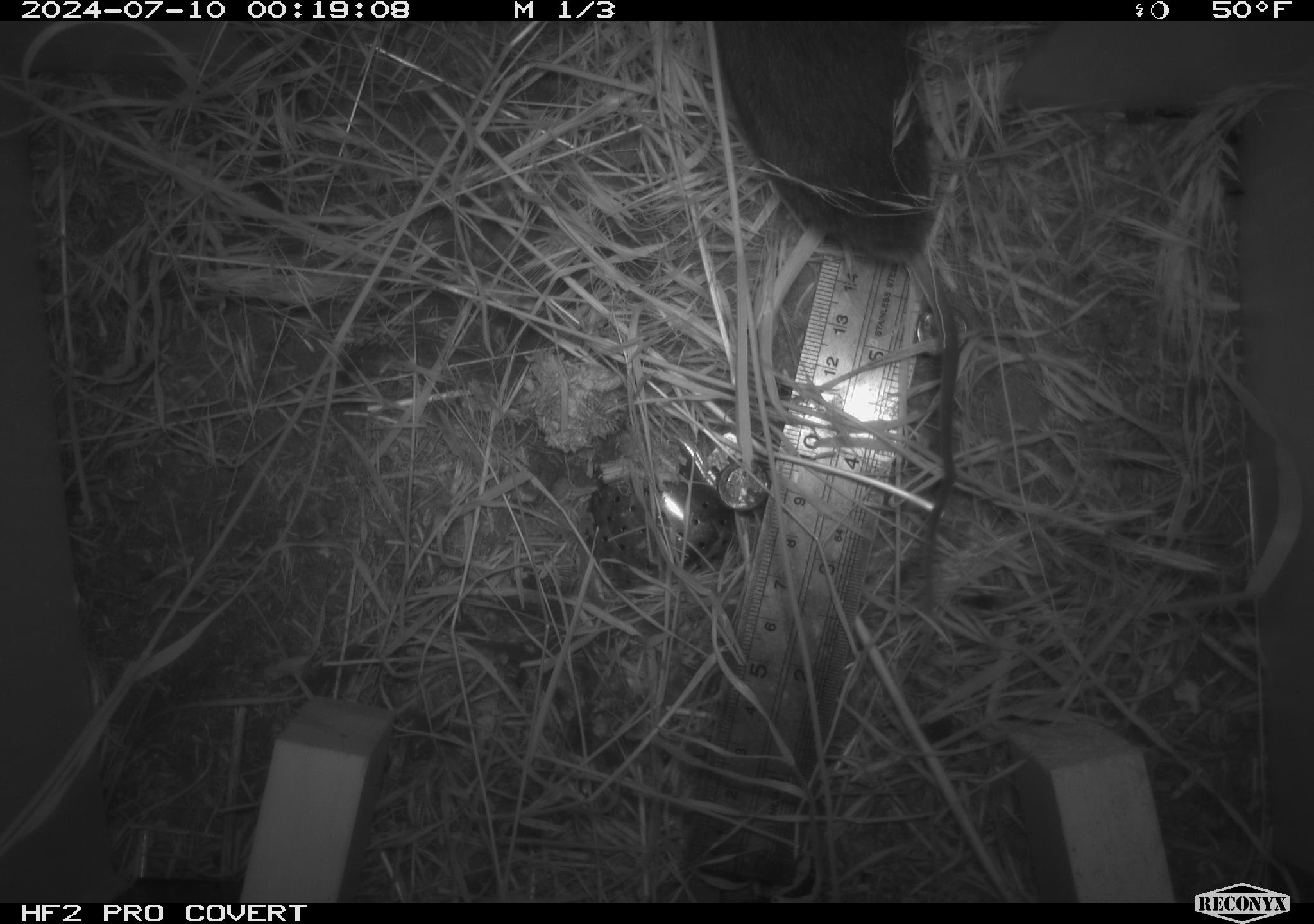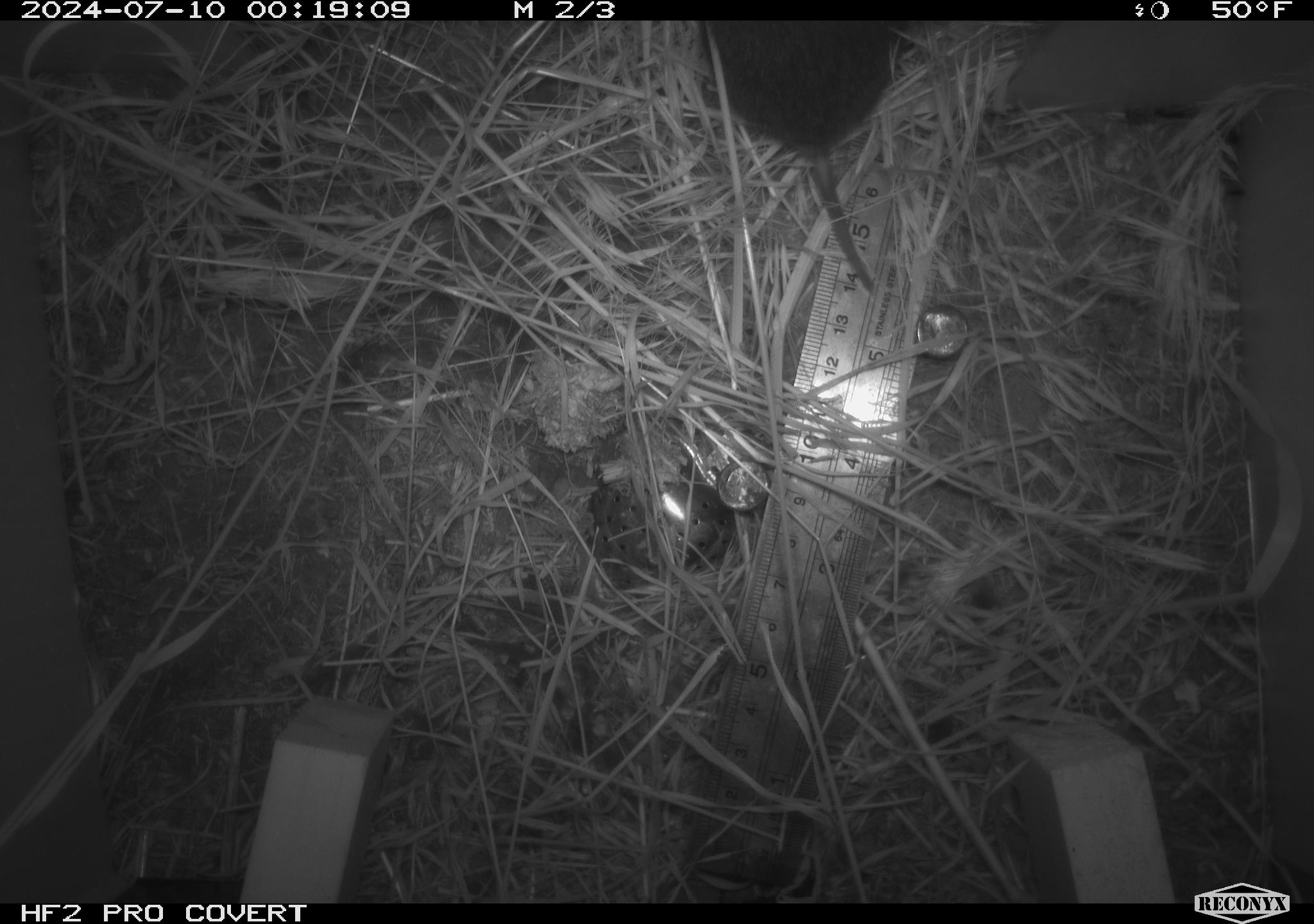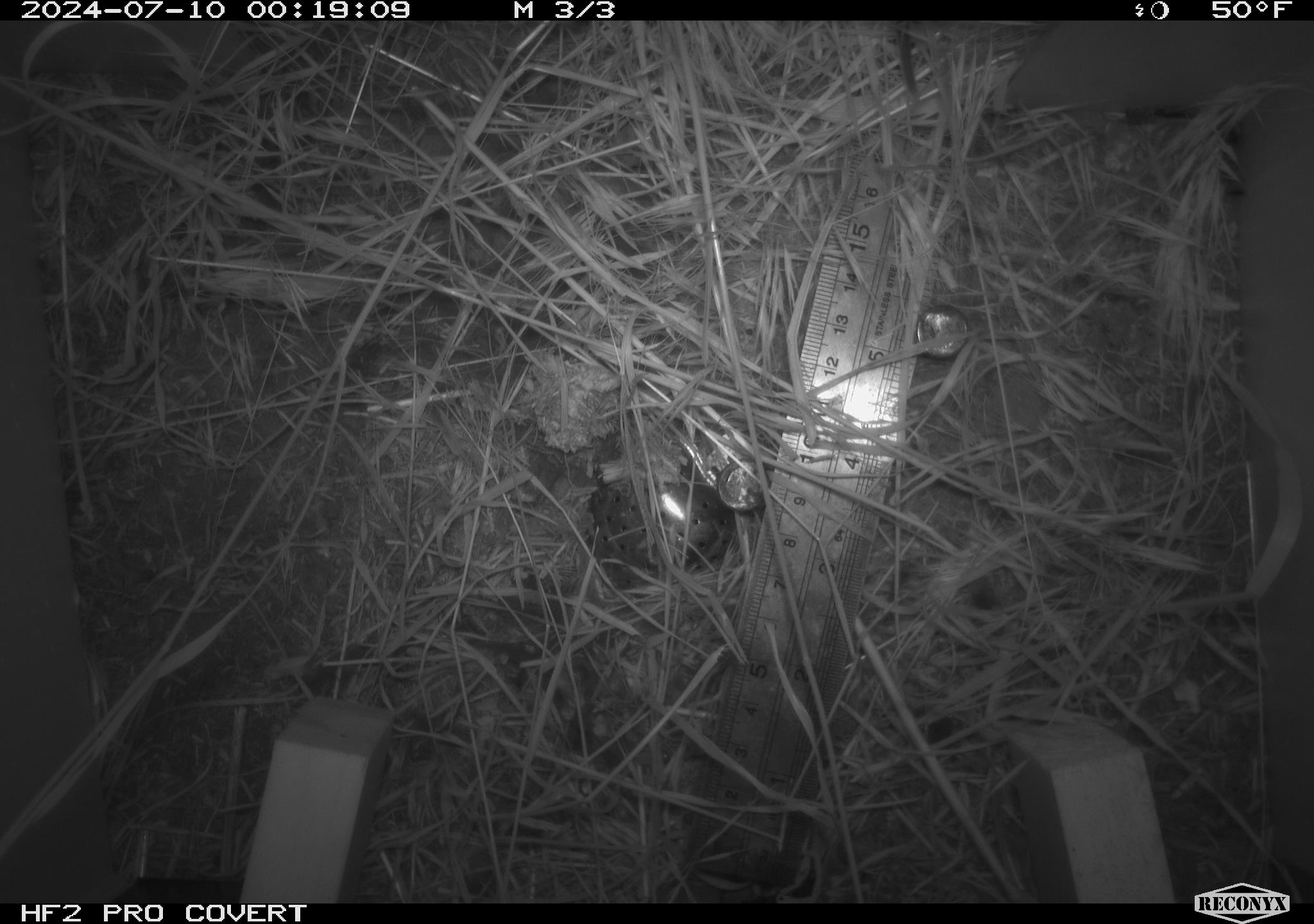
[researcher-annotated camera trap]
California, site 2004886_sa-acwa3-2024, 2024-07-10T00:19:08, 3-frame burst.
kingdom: Animalia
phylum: Chordata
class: Mammalia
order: Rodentia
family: Cricetidae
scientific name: Arvicolinae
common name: voles, lemmings, and muskrats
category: arvicolinae subfamily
Arvicolinae subfamily (voles, lemmings, and muskrats) (Arvicolinae).